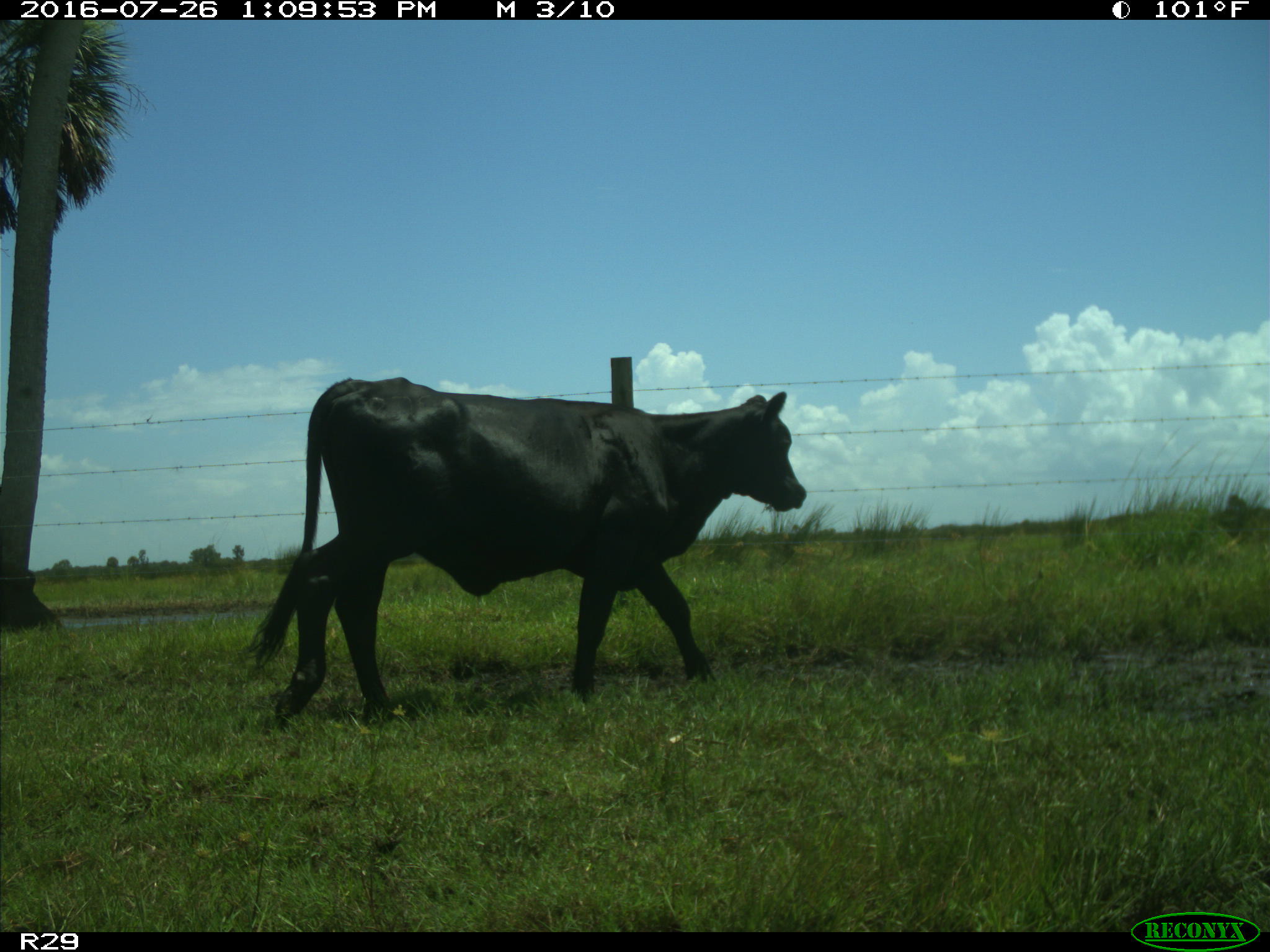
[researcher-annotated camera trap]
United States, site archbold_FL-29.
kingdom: Animalia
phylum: Chordata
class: Mammalia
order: Artiodactyla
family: Bovidae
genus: Bos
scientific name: Bos taurus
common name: domestic cow